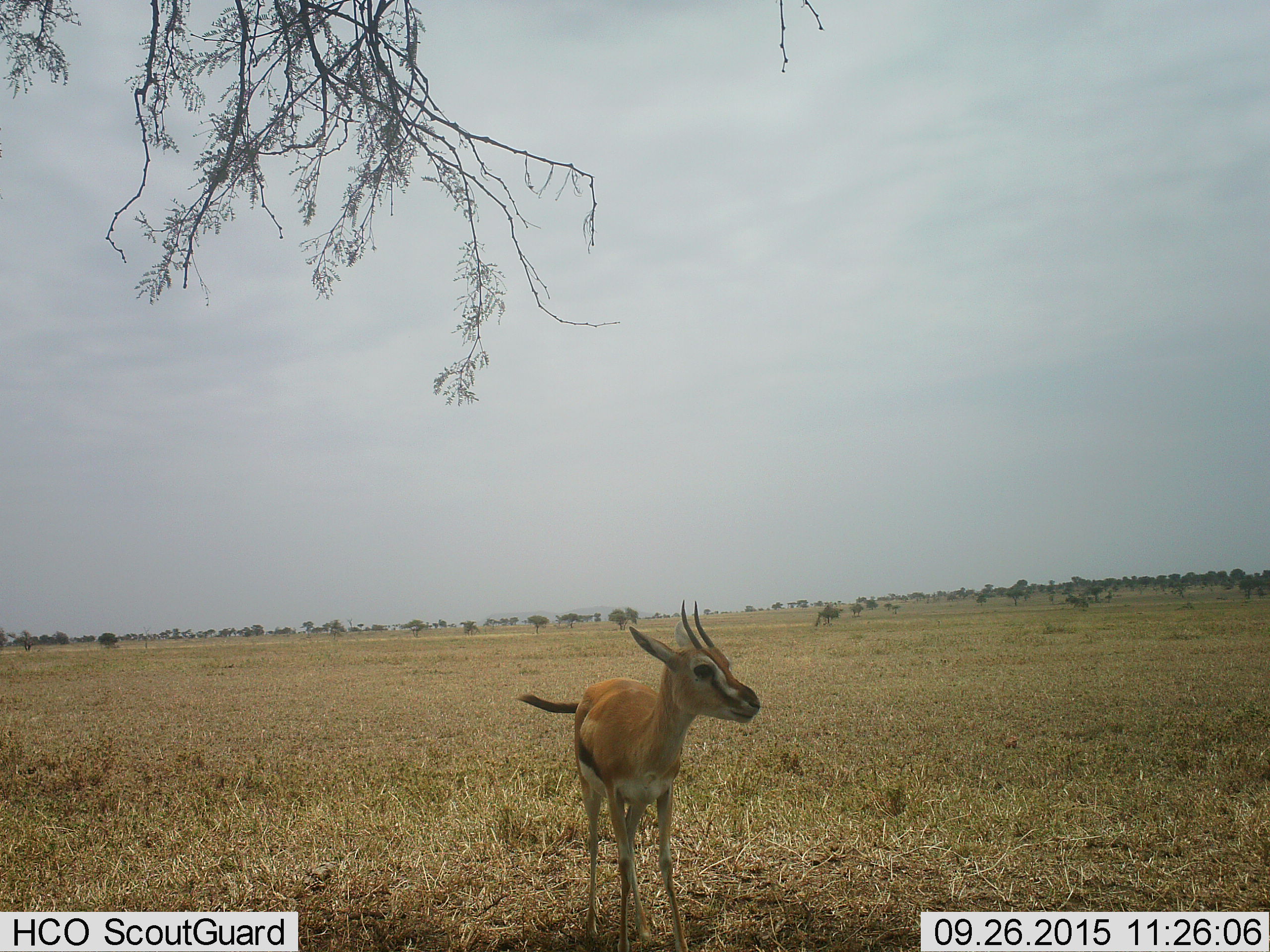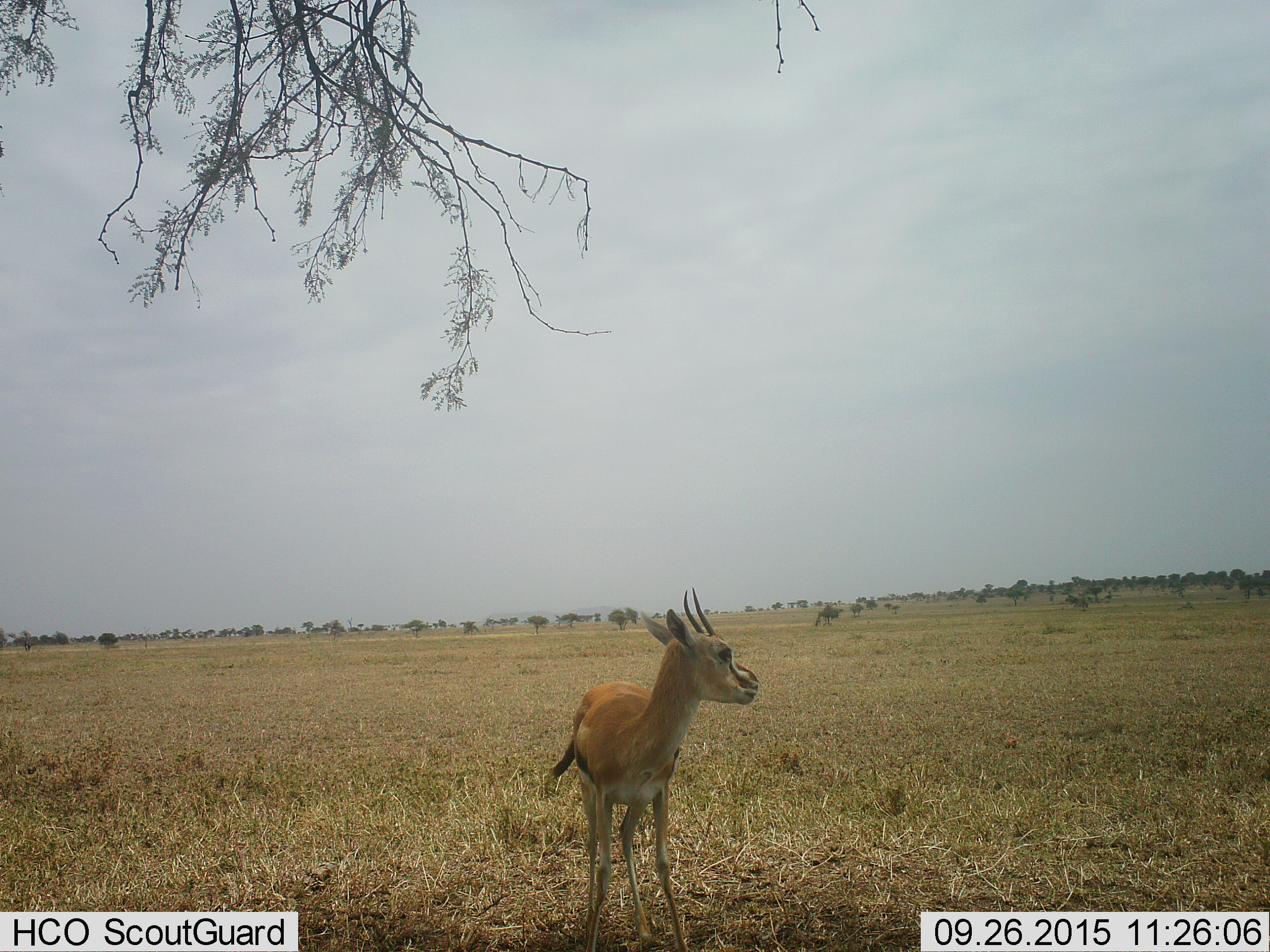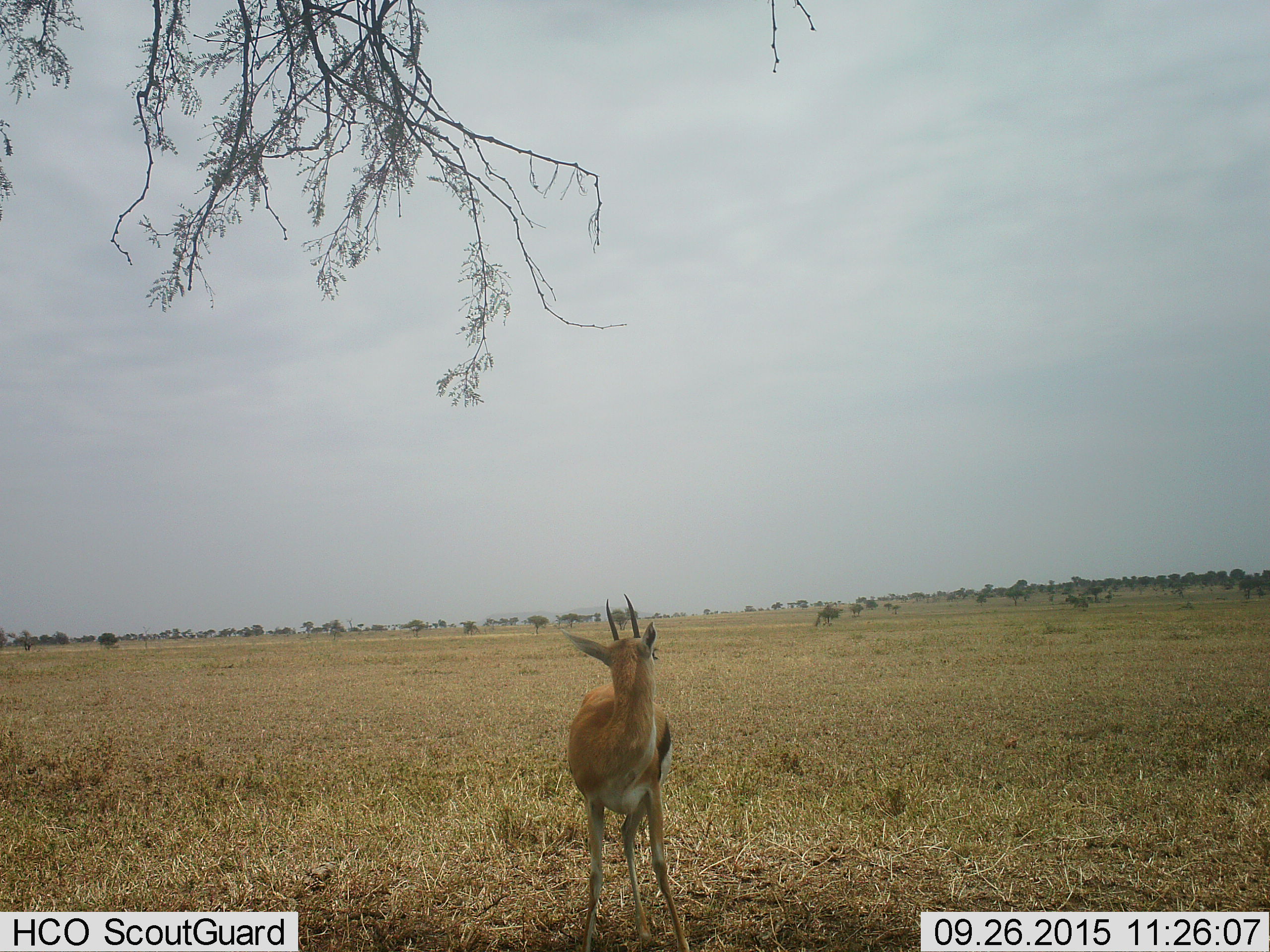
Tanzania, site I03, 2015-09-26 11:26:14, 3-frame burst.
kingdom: Animalia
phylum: Chordata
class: Mammalia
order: Artiodactyla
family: Bovidae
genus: Eudorcas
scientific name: Eudorcas thomsonii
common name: thomson's gazelle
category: gazellethomsons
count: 1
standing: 100%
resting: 0%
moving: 11%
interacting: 0%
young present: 11%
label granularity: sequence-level